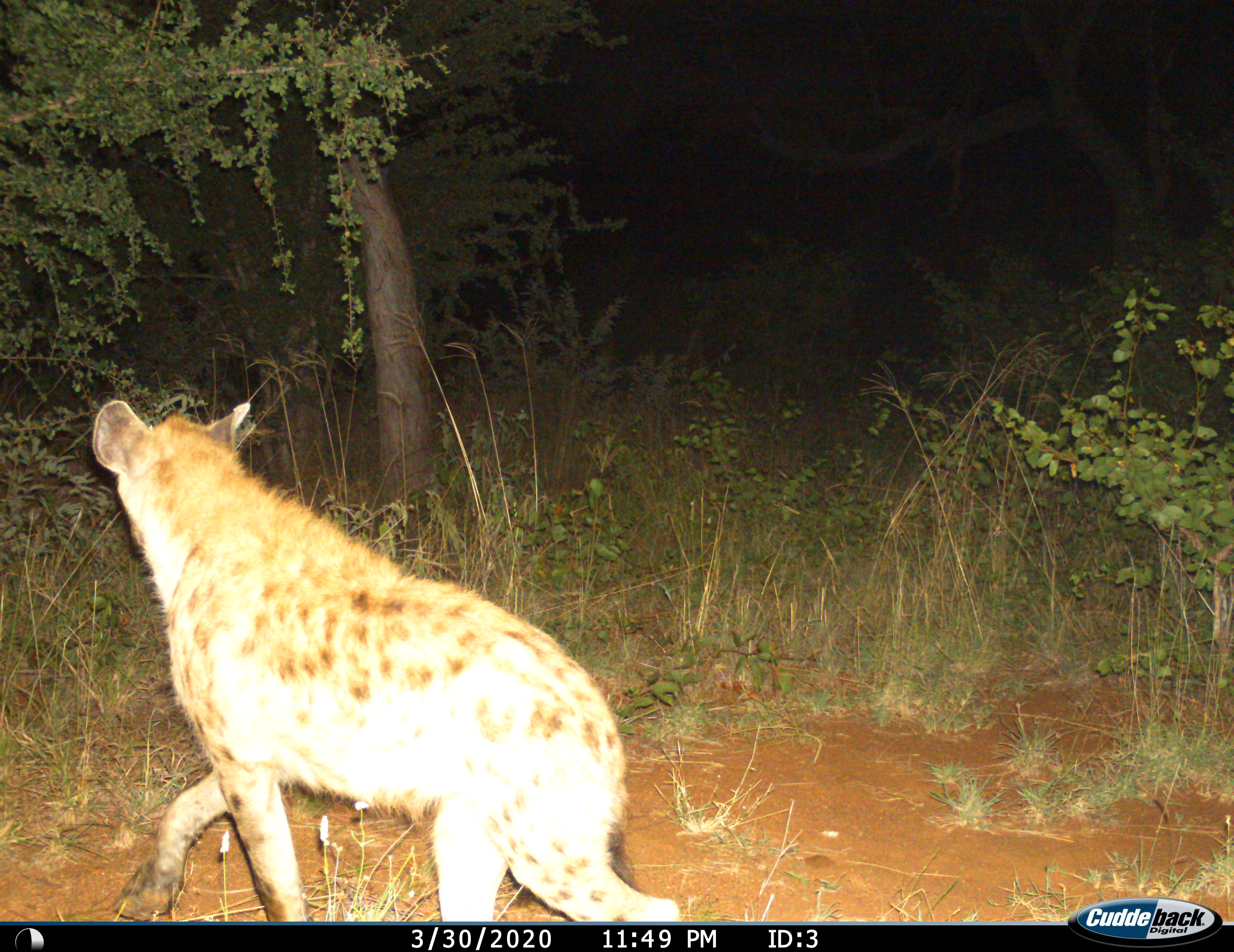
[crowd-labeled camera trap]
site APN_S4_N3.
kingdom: Animalia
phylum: Chordata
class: Mammalia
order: Carnivora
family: Hyaenidae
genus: Crocuta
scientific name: Crocuta crocuta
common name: spotted hyena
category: hyenaspotted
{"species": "hyenaspotted (spotted hyena) (Crocuta crocuta)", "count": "1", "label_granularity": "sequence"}